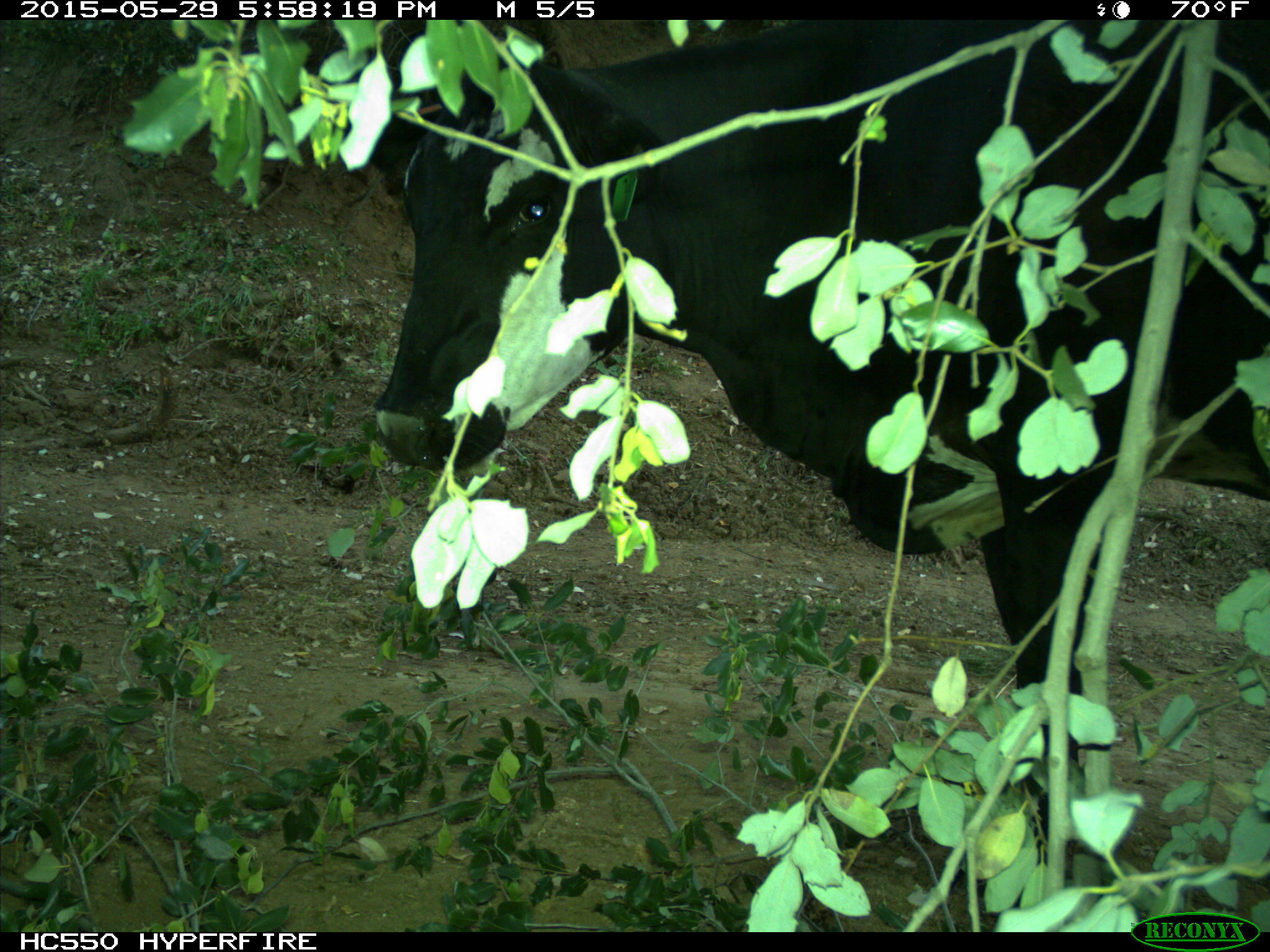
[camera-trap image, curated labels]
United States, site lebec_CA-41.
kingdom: Animalia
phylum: Chordata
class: Mammalia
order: Artiodactyla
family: Bovidae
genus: Bos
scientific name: Bos taurus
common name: domestic cow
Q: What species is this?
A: Bos taurus (domestic cow).